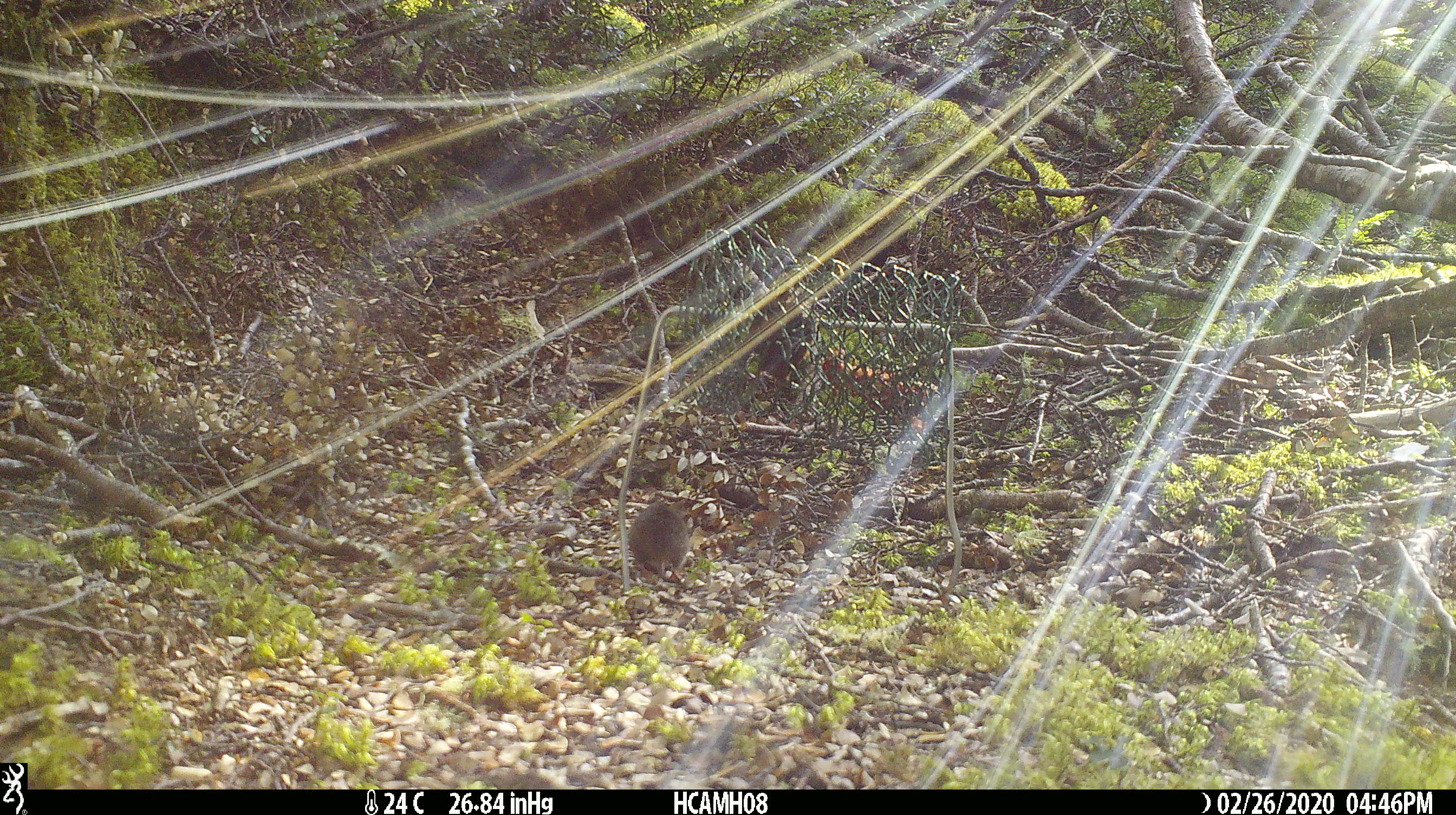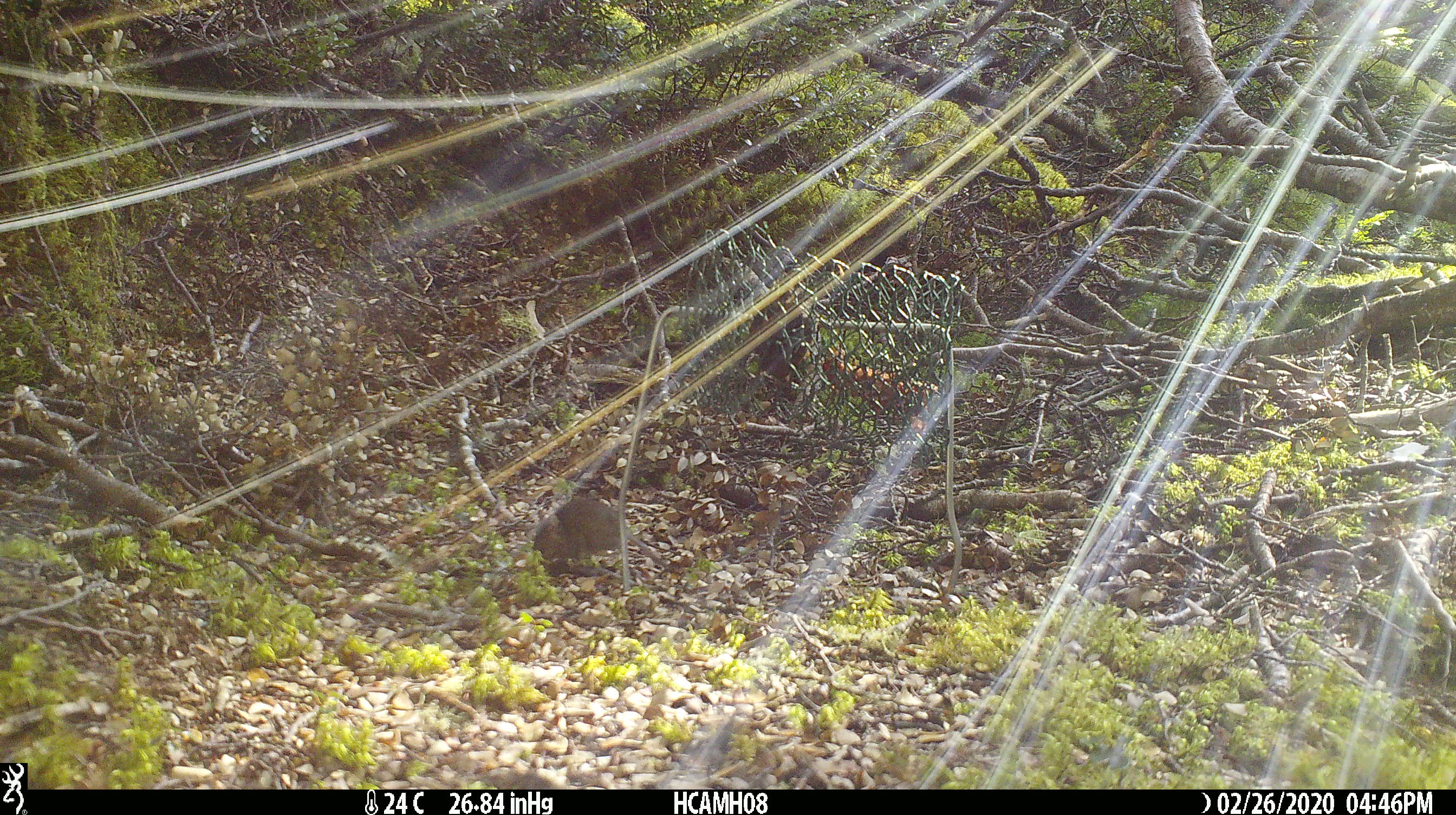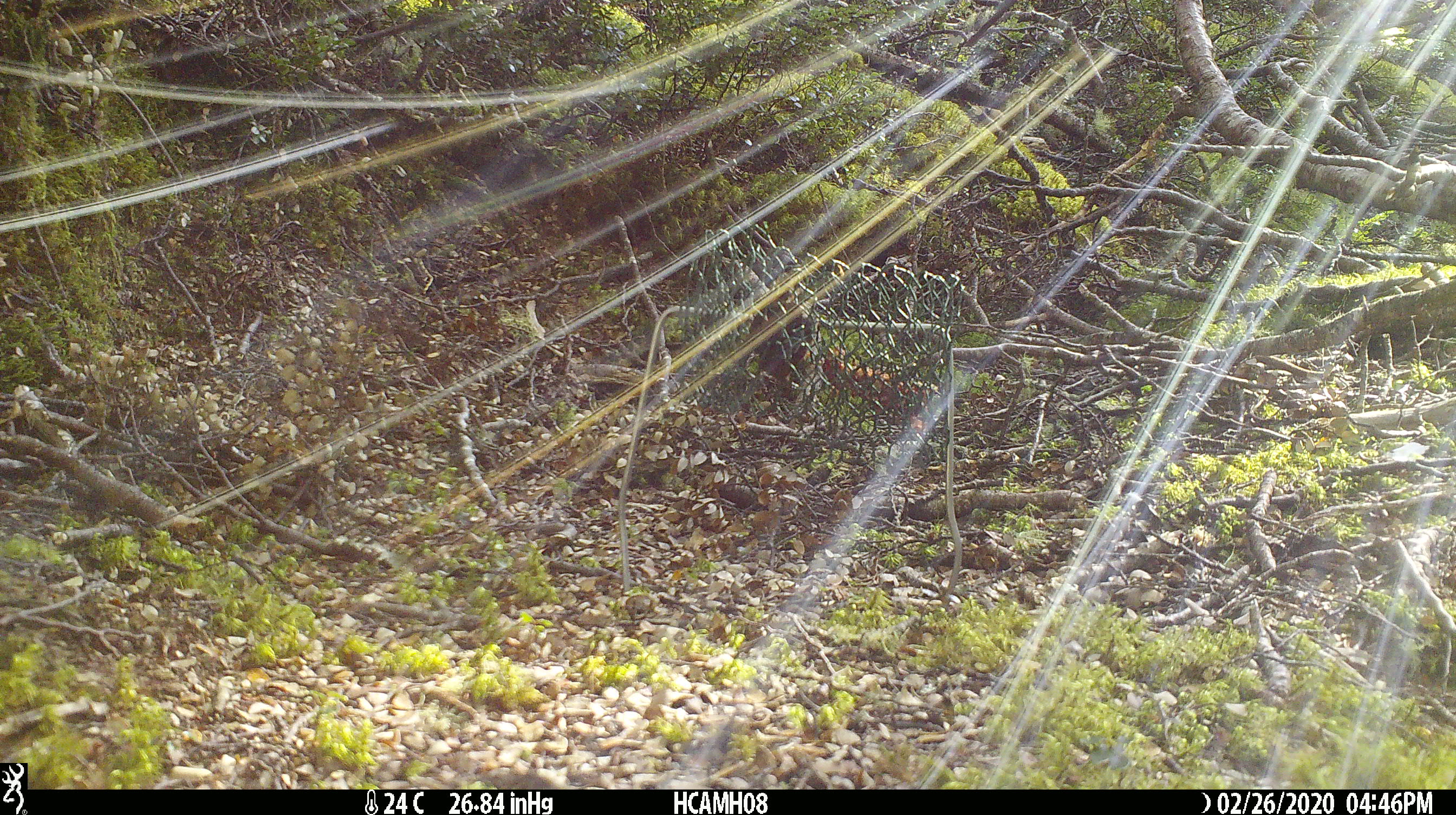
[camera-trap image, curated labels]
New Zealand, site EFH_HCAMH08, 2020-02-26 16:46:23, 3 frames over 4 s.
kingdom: Animalia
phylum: Chordata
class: Mammalia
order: Rodentia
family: Muridae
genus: Mus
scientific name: Mus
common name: mouse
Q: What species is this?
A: Mouse (Mus).